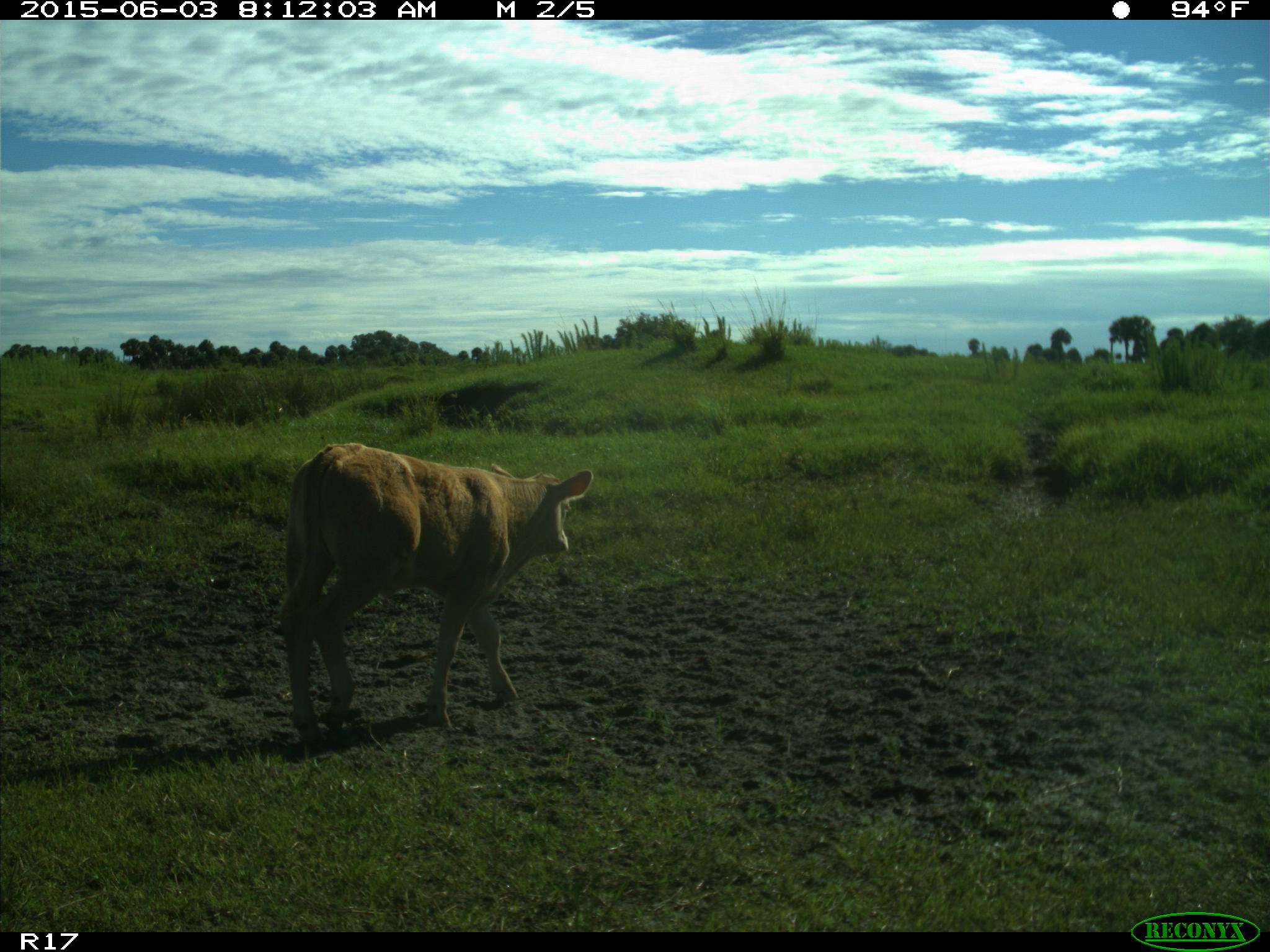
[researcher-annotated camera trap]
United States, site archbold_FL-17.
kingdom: Animalia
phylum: Chordata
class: Mammalia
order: Artiodactyla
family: Bovidae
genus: Bos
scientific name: Bos taurus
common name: domestic cow